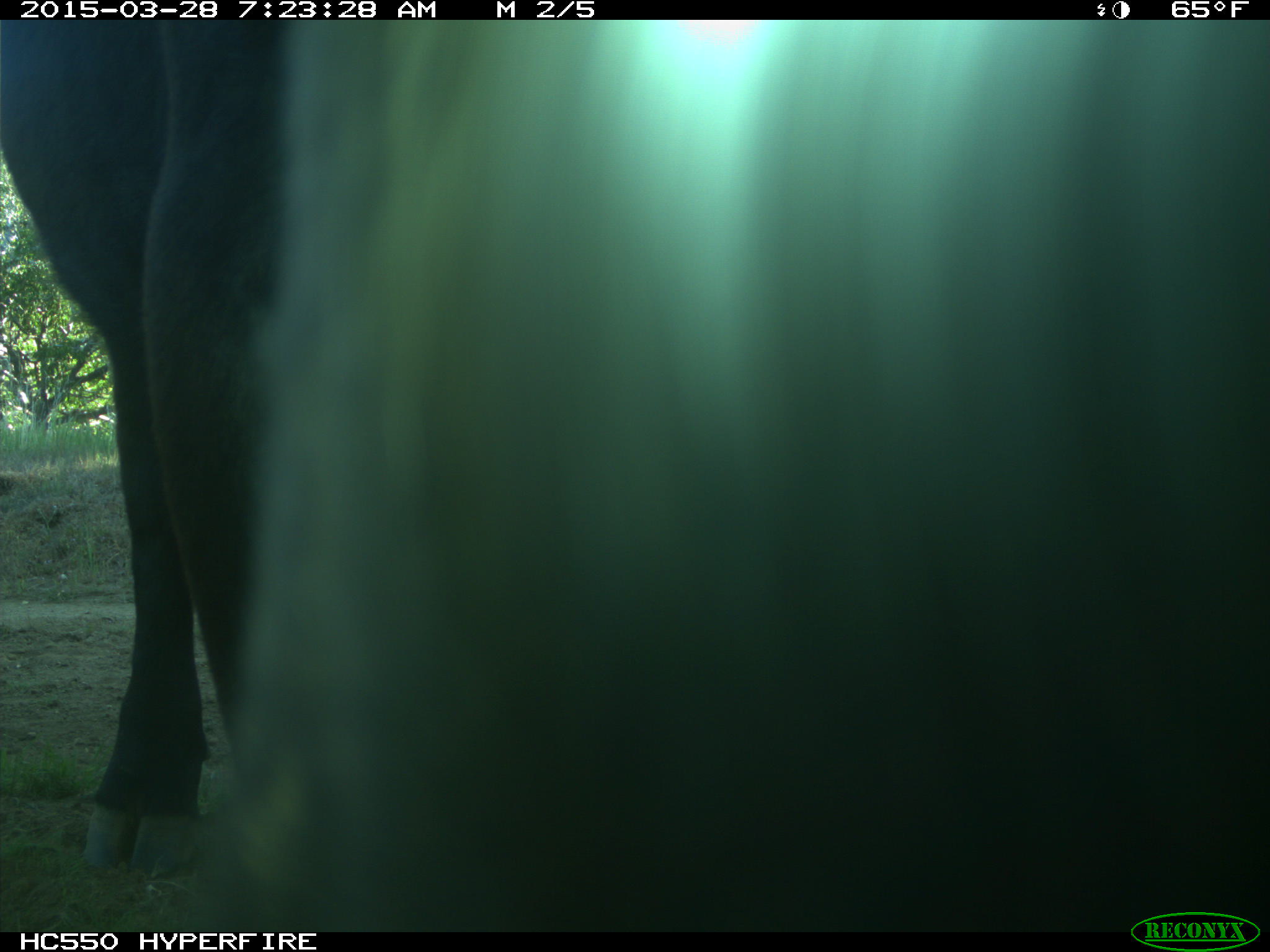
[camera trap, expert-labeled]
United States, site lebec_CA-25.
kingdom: Animalia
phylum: Chordata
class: Mammalia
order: Artiodactyla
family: Bovidae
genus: Bos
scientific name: Bos taurus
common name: domestic cow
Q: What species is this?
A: Bos taurus (domestic cow).